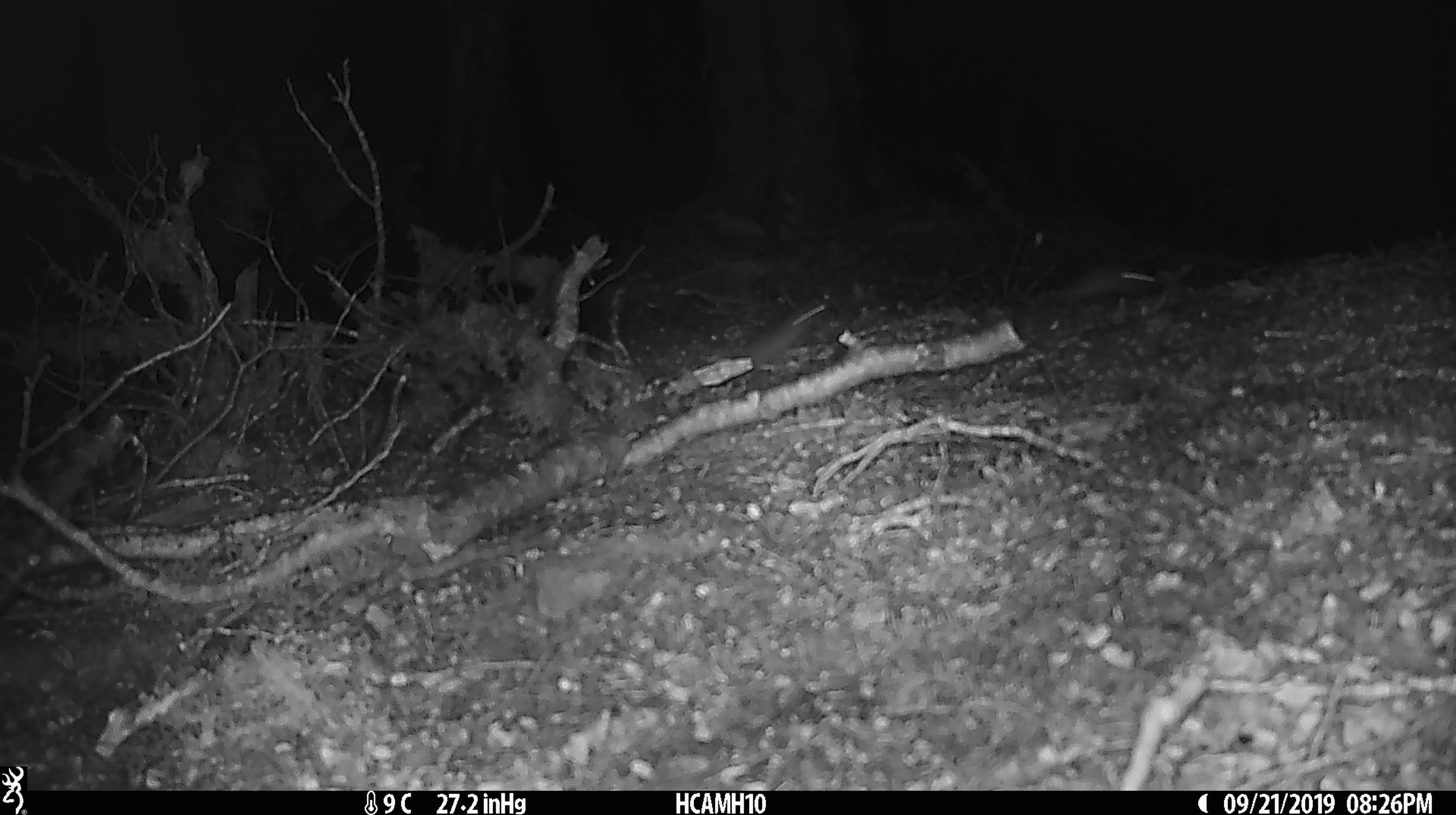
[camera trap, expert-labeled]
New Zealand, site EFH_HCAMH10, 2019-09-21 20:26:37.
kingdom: Animalia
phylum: Chordata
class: Mammalia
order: Rodentia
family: Muridae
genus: Mus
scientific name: Mus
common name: mouse